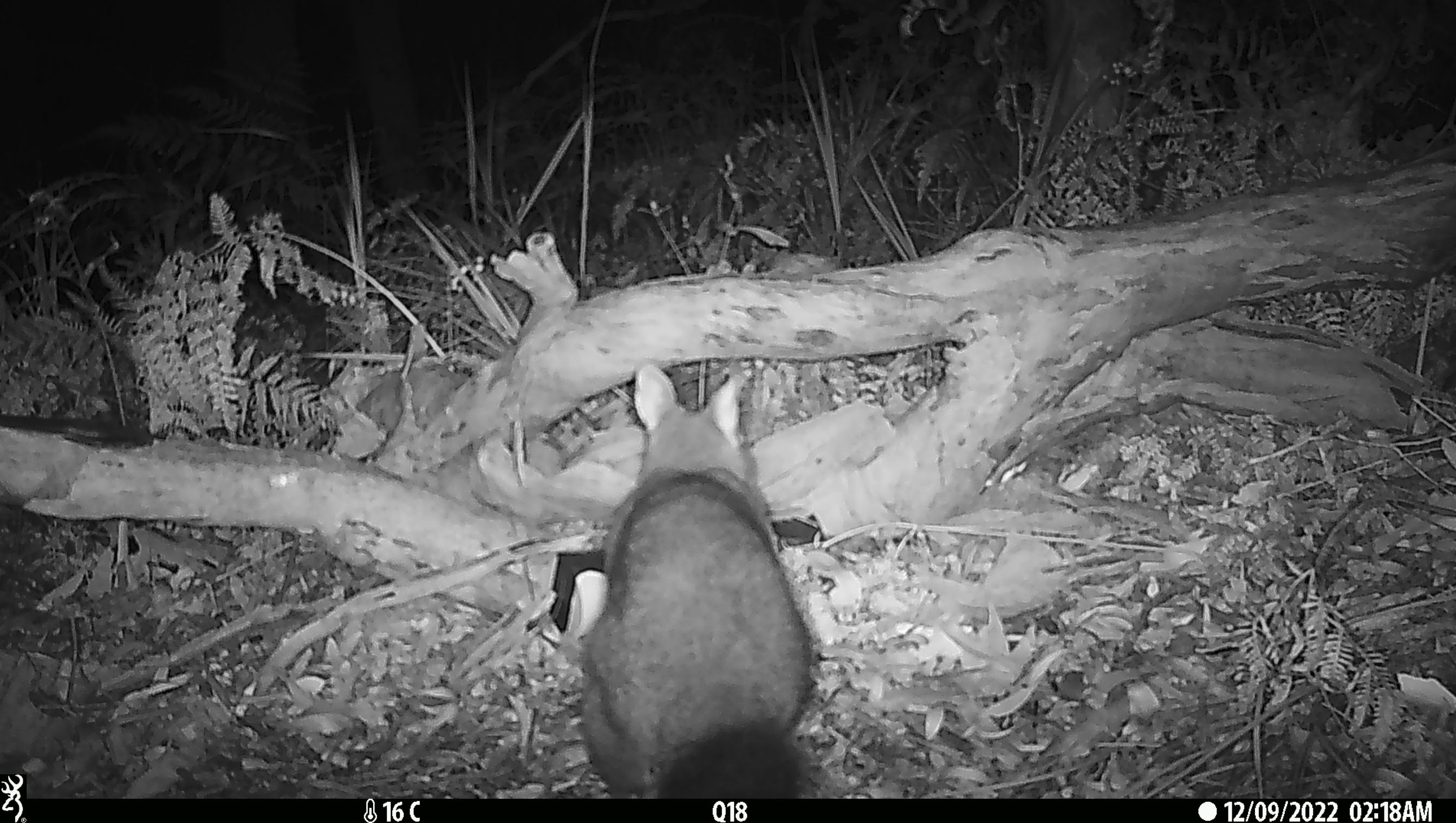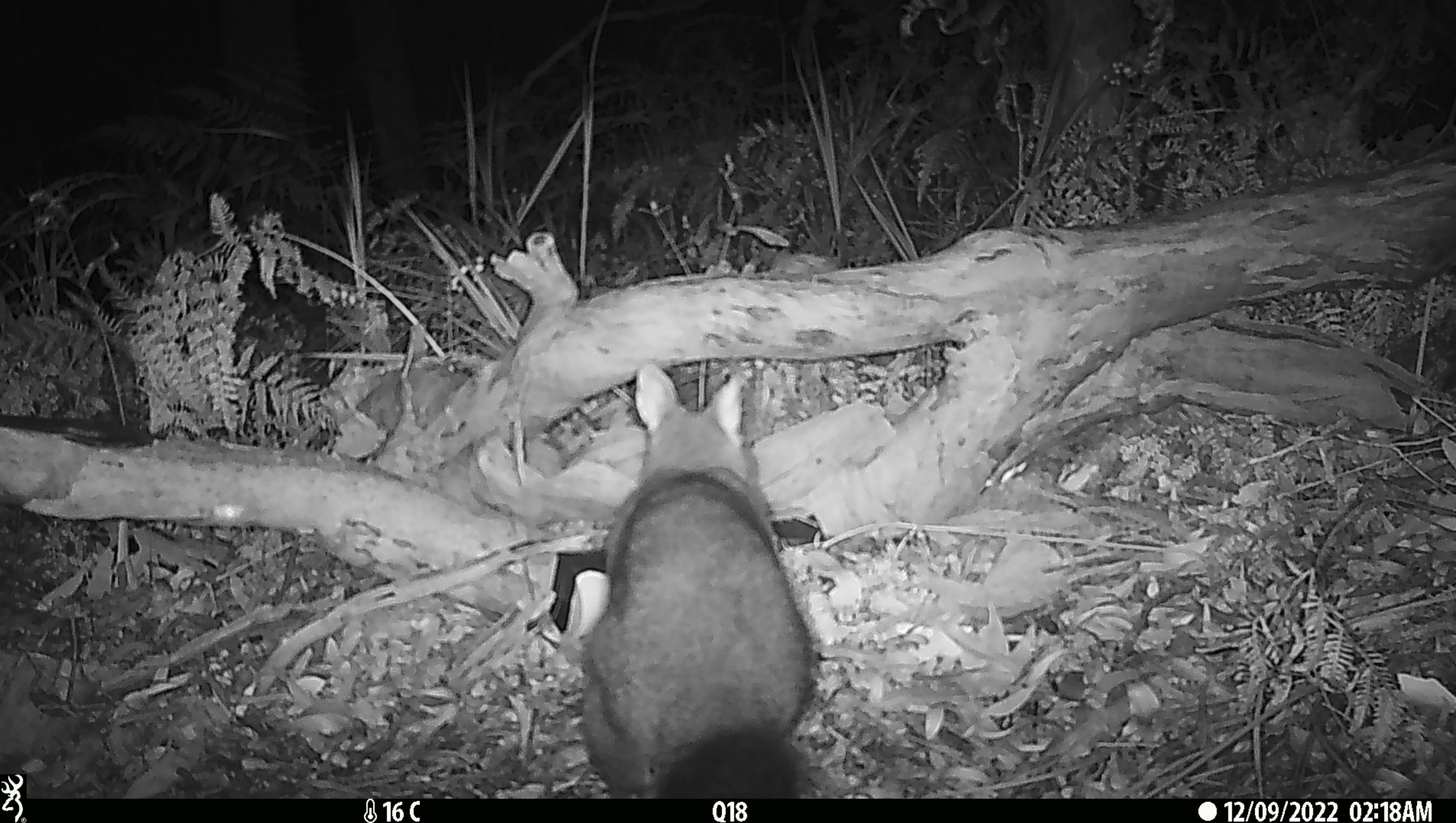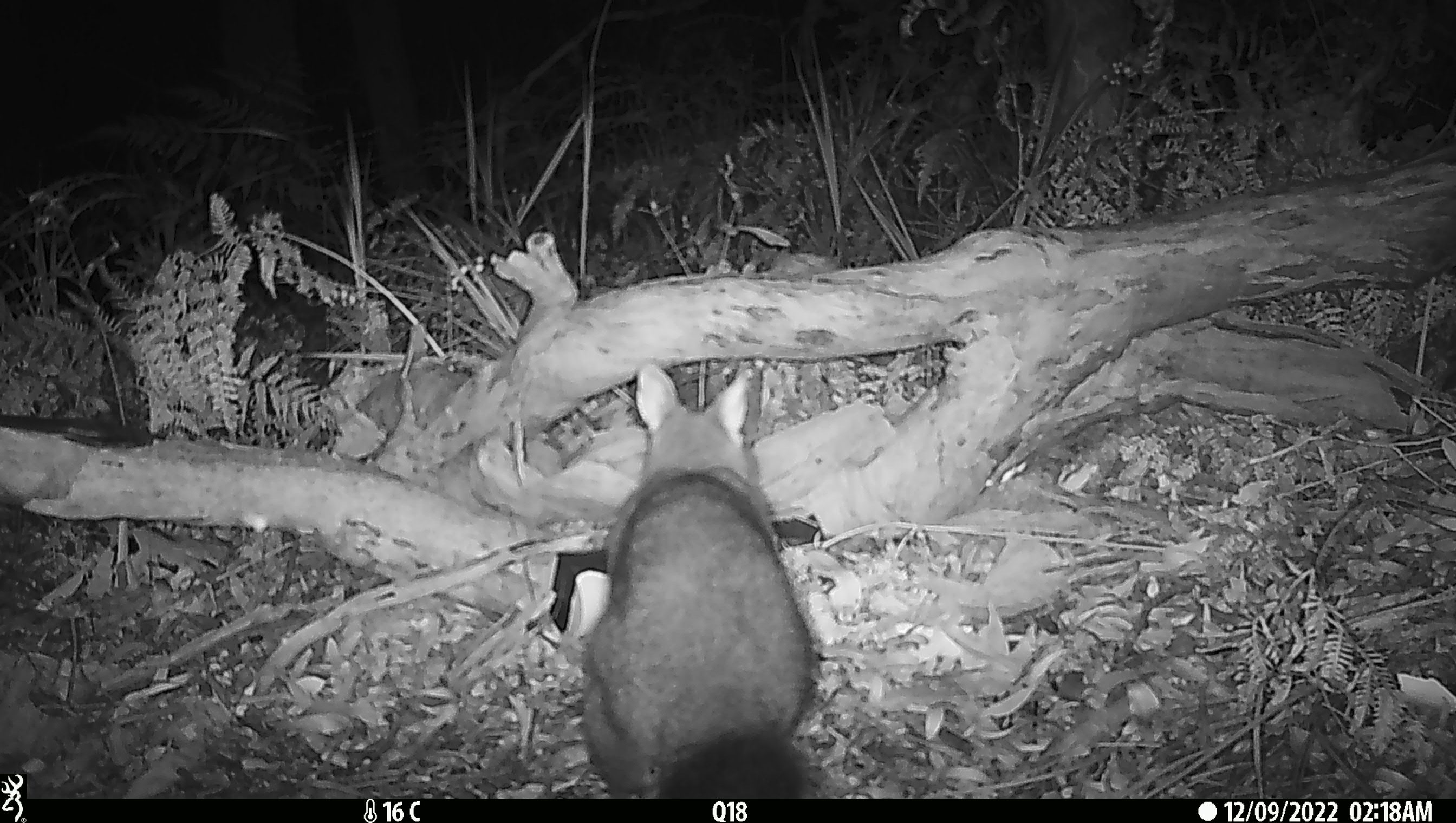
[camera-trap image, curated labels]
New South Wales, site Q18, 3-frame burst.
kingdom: Animalia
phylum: Chordata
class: Mammalia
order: Diprotodontia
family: Phalangeridae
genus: Trichosurus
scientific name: Trichosurus vulpecula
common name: common brushtail possum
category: possum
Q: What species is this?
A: Possum (common brushtail possum) (Trichosurus vulpecula).